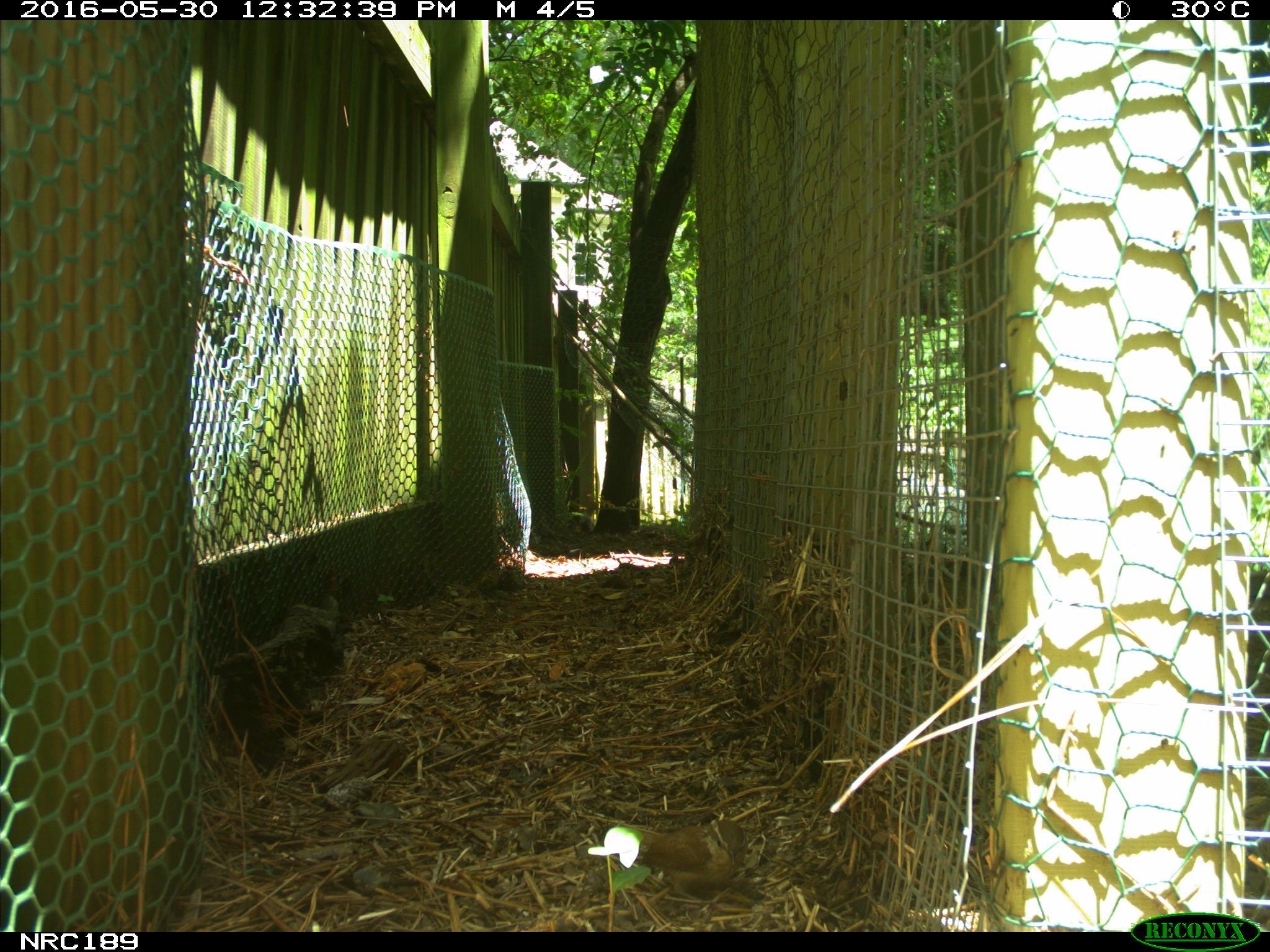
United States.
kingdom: Animalia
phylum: Chordata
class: Aves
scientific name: Aves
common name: bird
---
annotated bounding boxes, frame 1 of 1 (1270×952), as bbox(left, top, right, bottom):
Bird: bbox(620, 813, 754, 898)